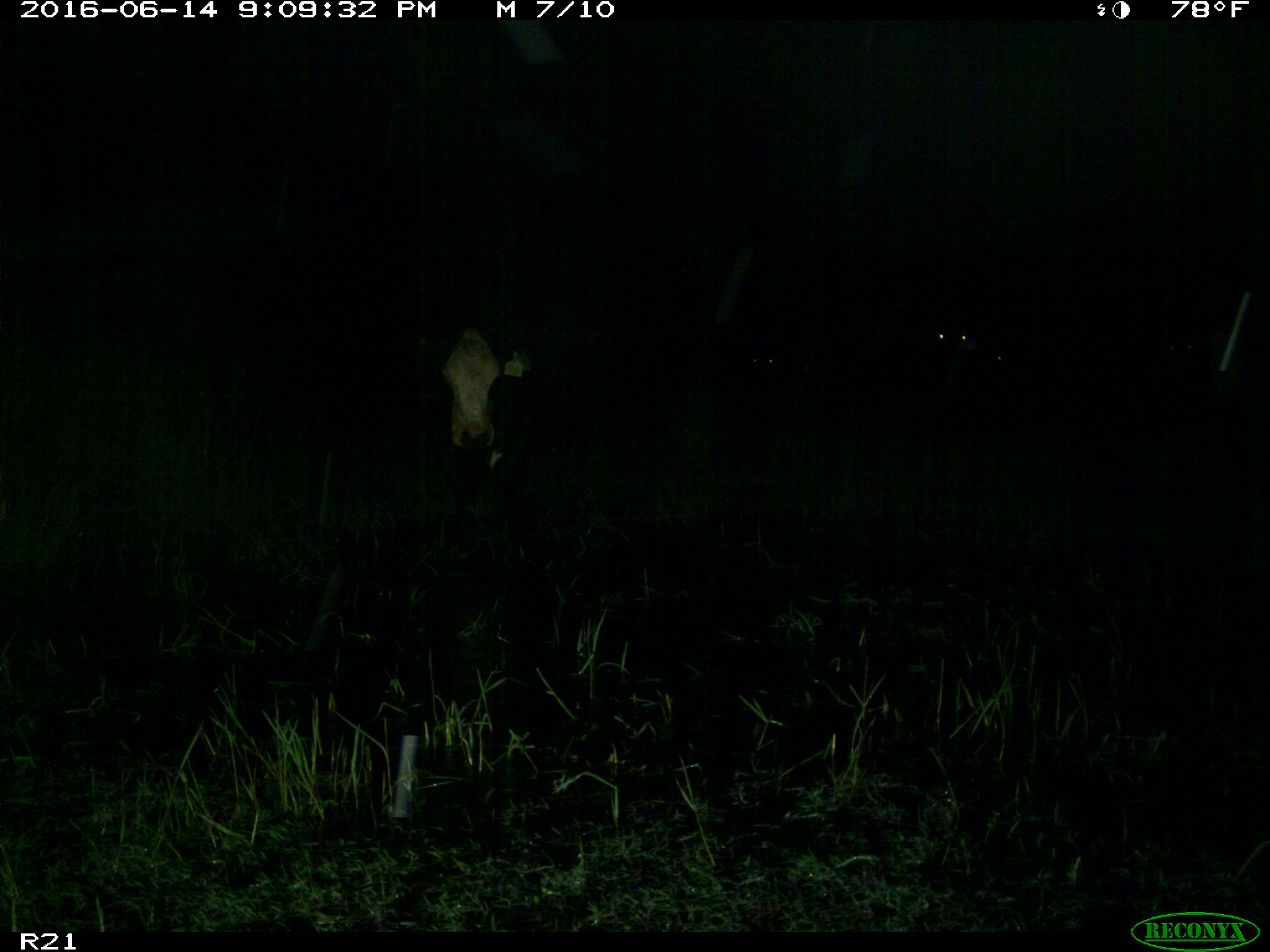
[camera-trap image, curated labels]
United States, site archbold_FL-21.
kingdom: Animalia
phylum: Chordata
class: Mammalia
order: Artiodactyla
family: Bovidae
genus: Bos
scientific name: Bos taurus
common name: domestic cow